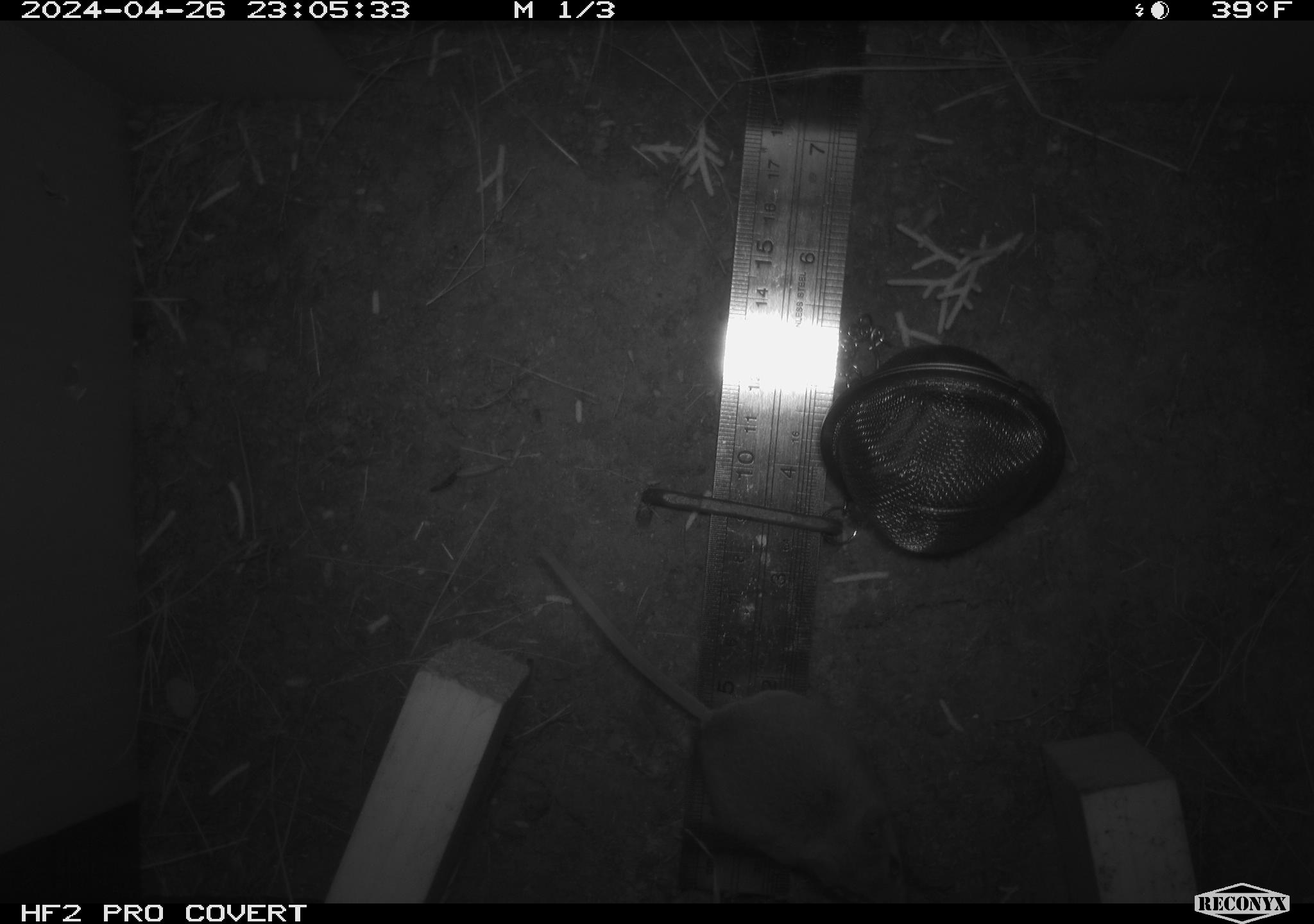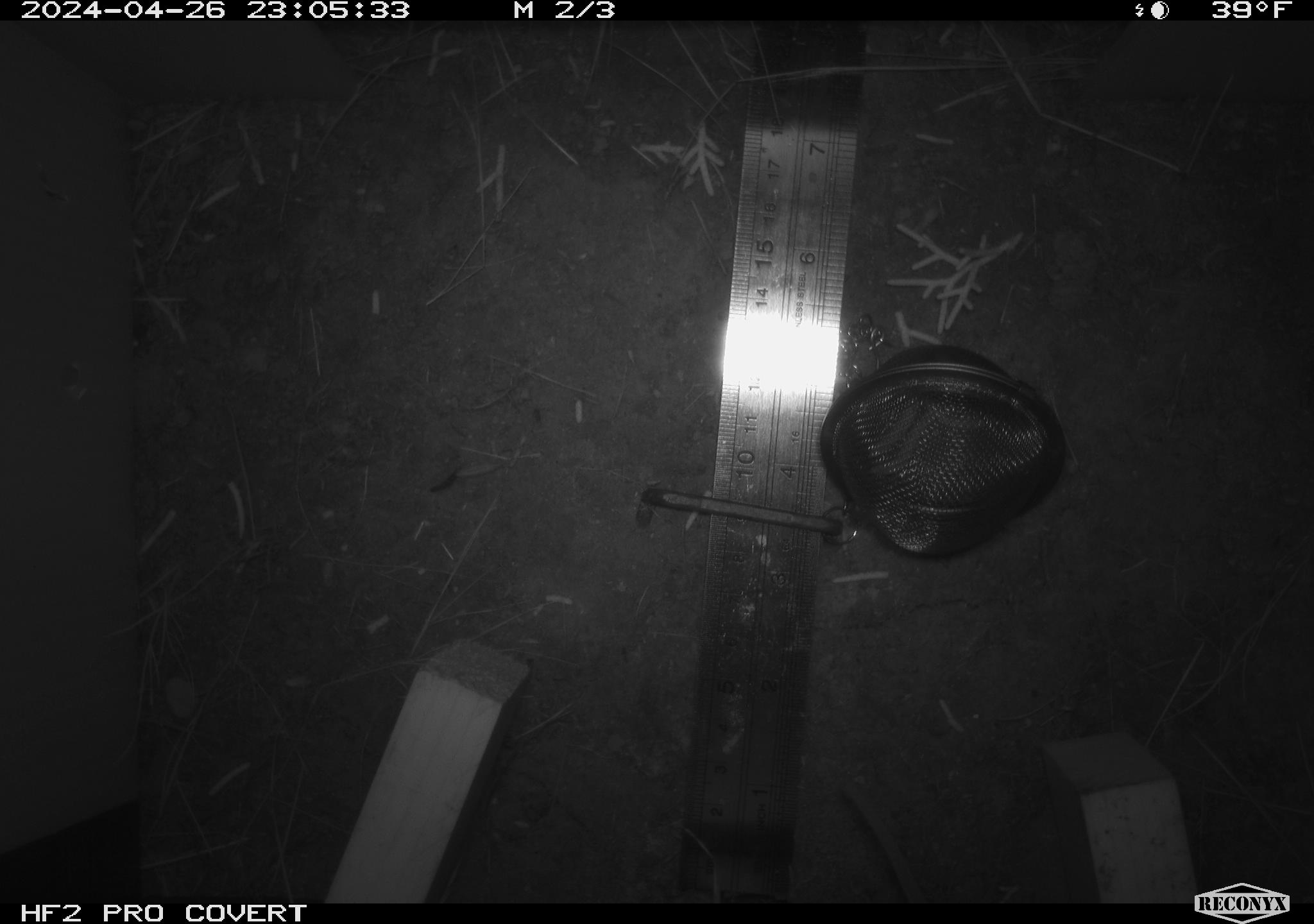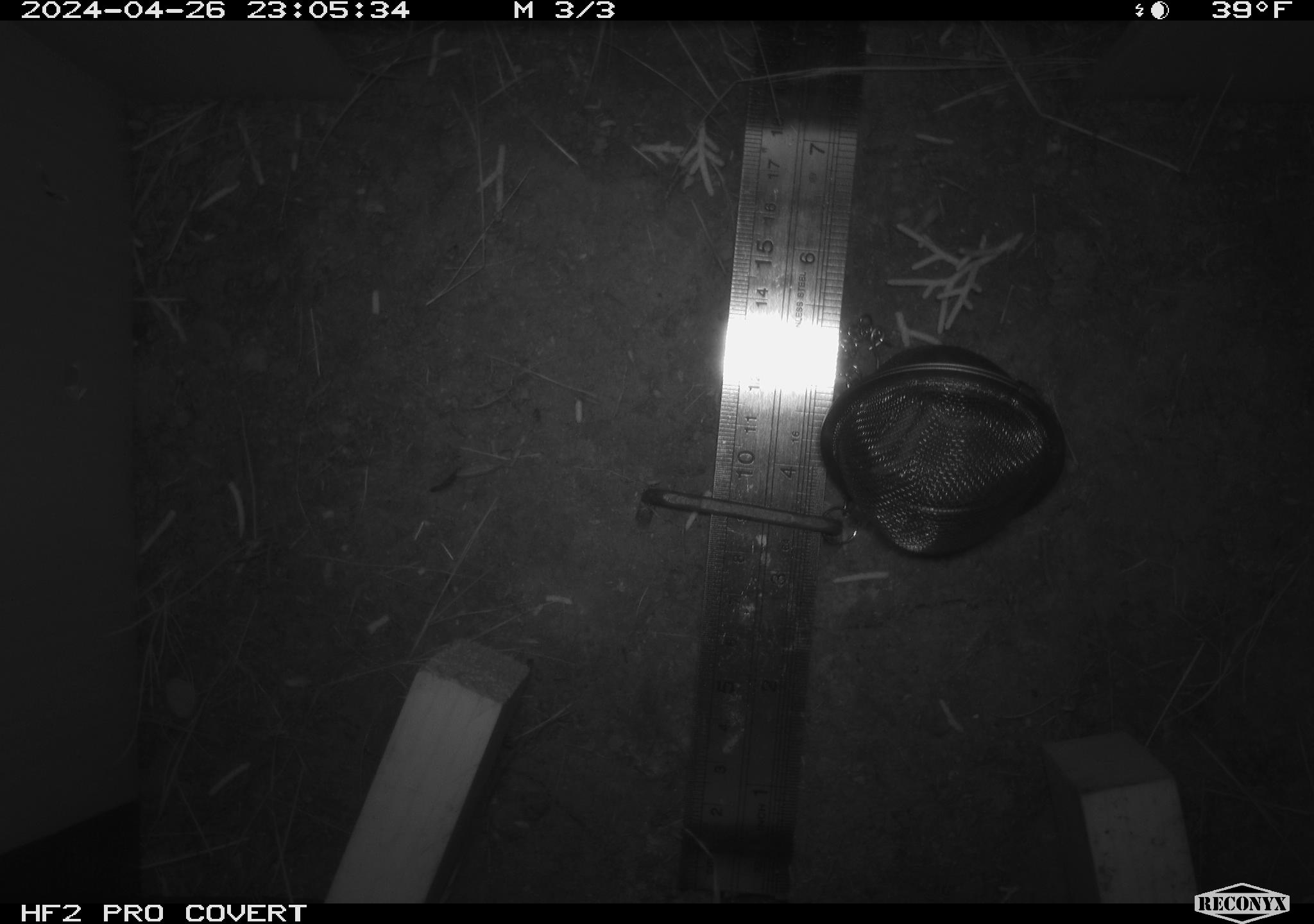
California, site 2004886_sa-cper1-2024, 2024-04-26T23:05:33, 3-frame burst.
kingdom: Animalia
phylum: Chordata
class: Mammalia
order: Rodentia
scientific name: Rodentia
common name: rodent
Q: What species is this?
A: Rodent (Rodentia).